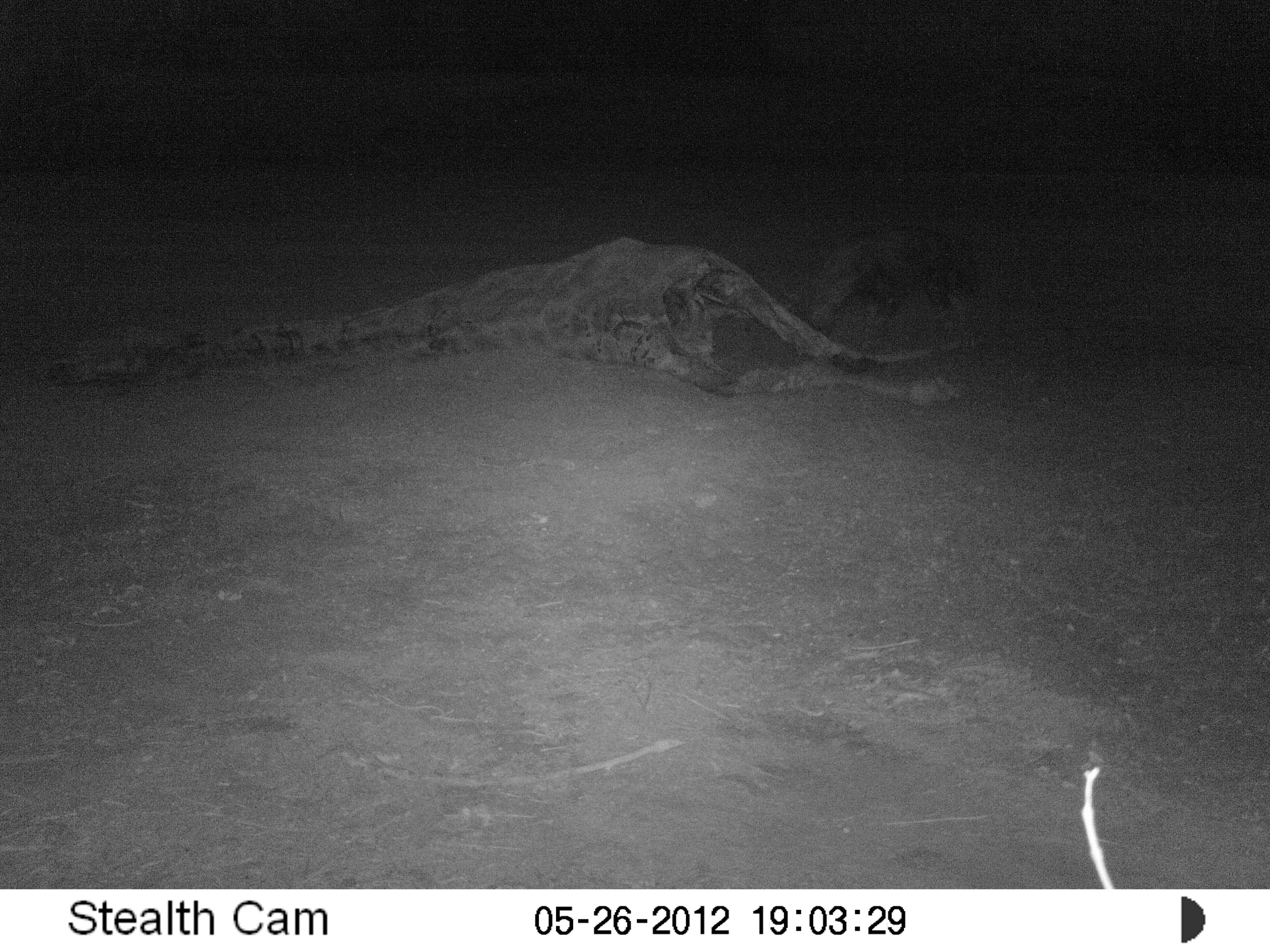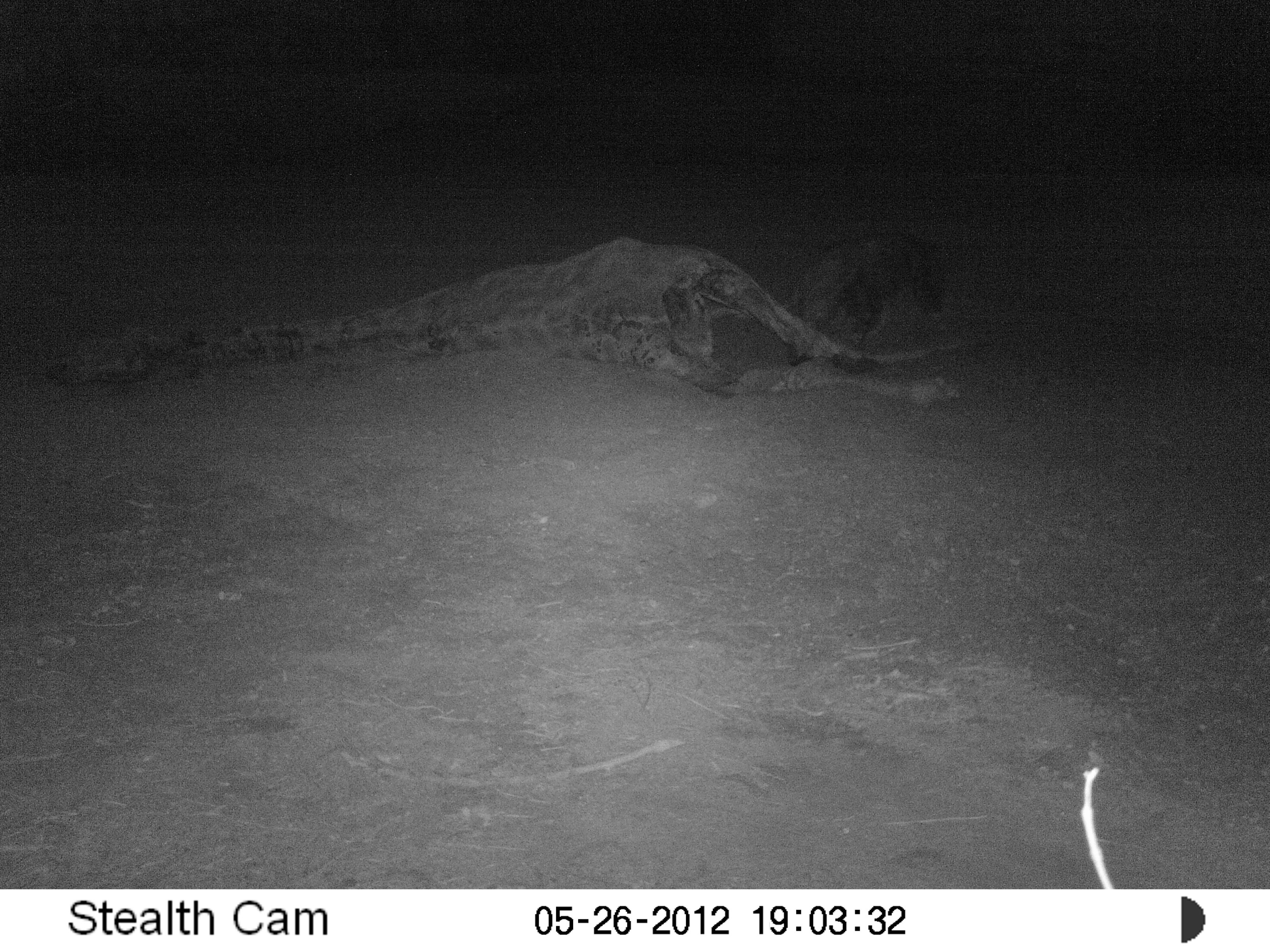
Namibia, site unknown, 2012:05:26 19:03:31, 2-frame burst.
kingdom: Animalia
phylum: Chordata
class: Mammalia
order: Carnivora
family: Hyaenidae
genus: Parahyaena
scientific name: Parahyaena brunnea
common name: brown hyena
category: hyaena brunnea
Hyaena brunnea (brown hyena) (Parahyaena brunnea).